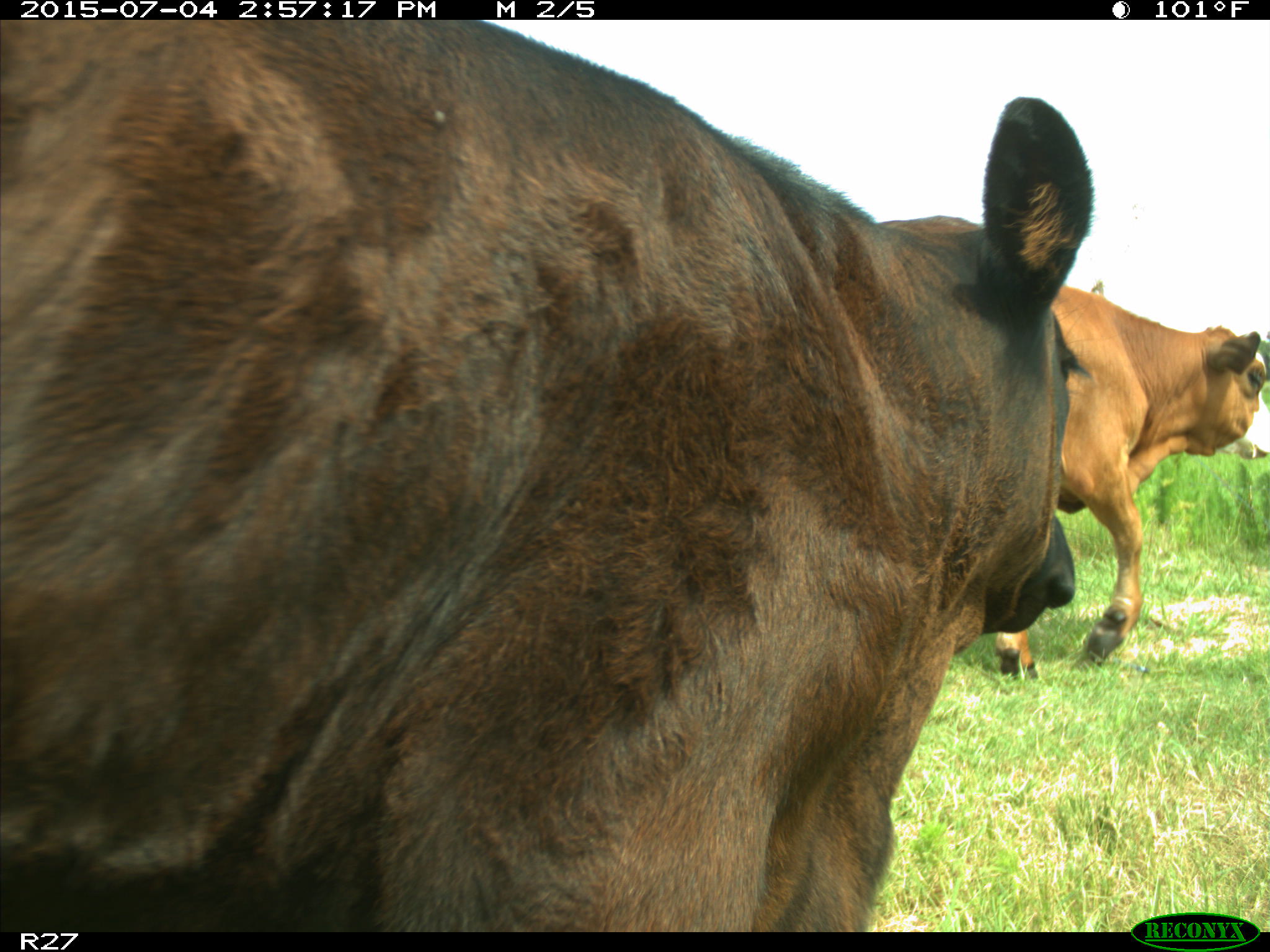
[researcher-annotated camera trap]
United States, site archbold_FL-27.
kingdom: Animalia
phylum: Chordata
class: Mammalia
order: Artiodactyla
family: Bovidae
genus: Bos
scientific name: Bos taurus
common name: domestic cow